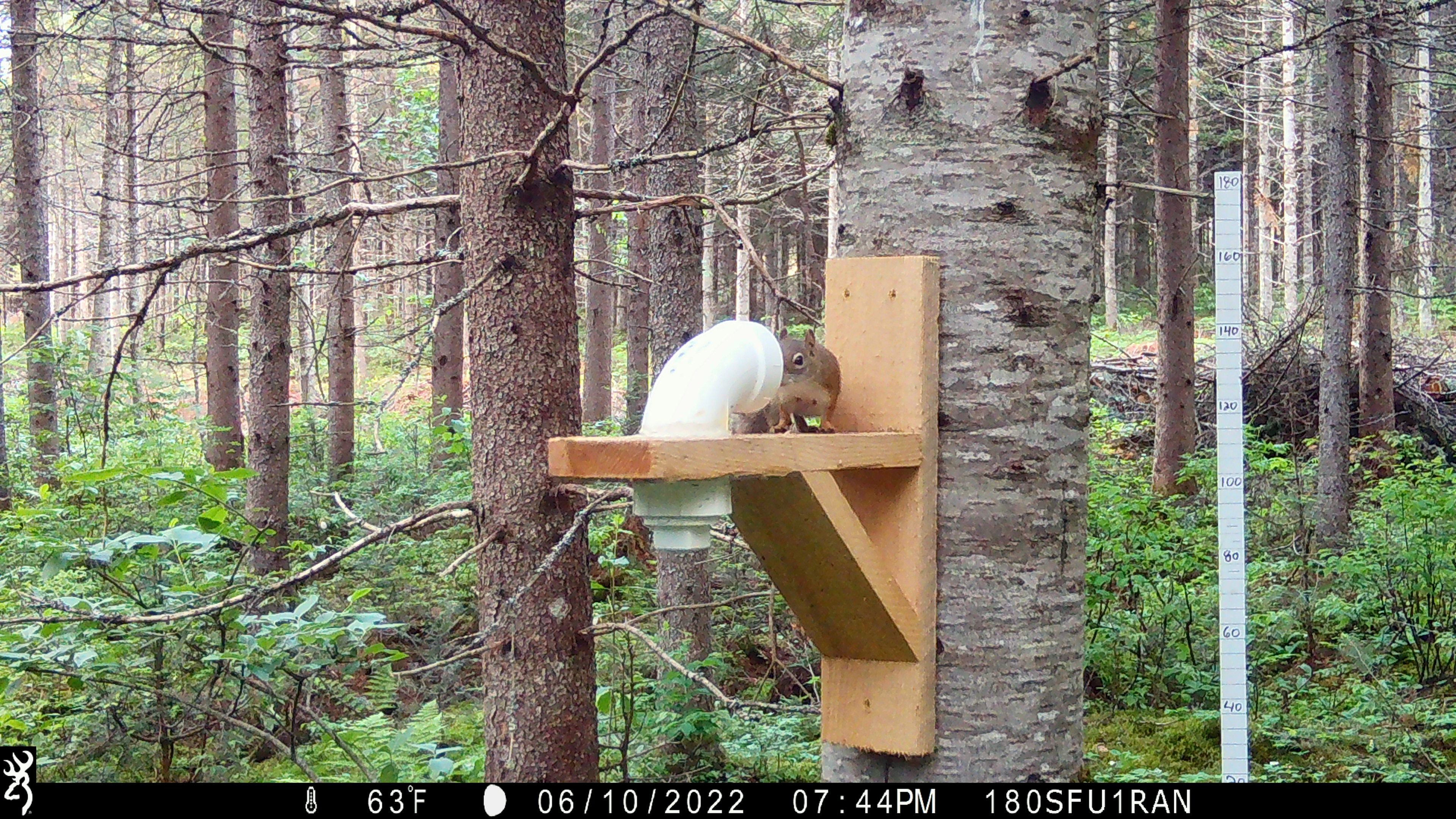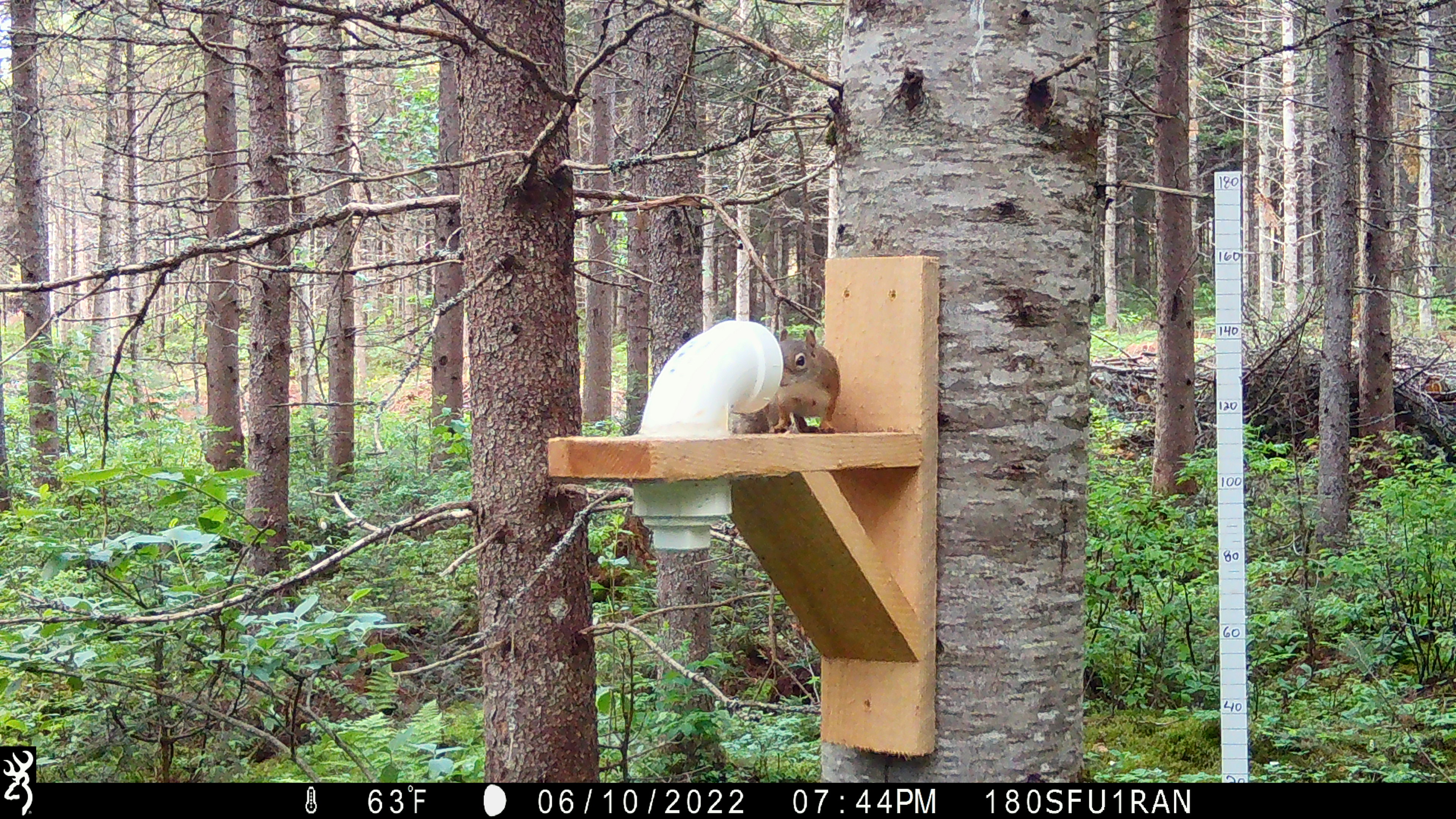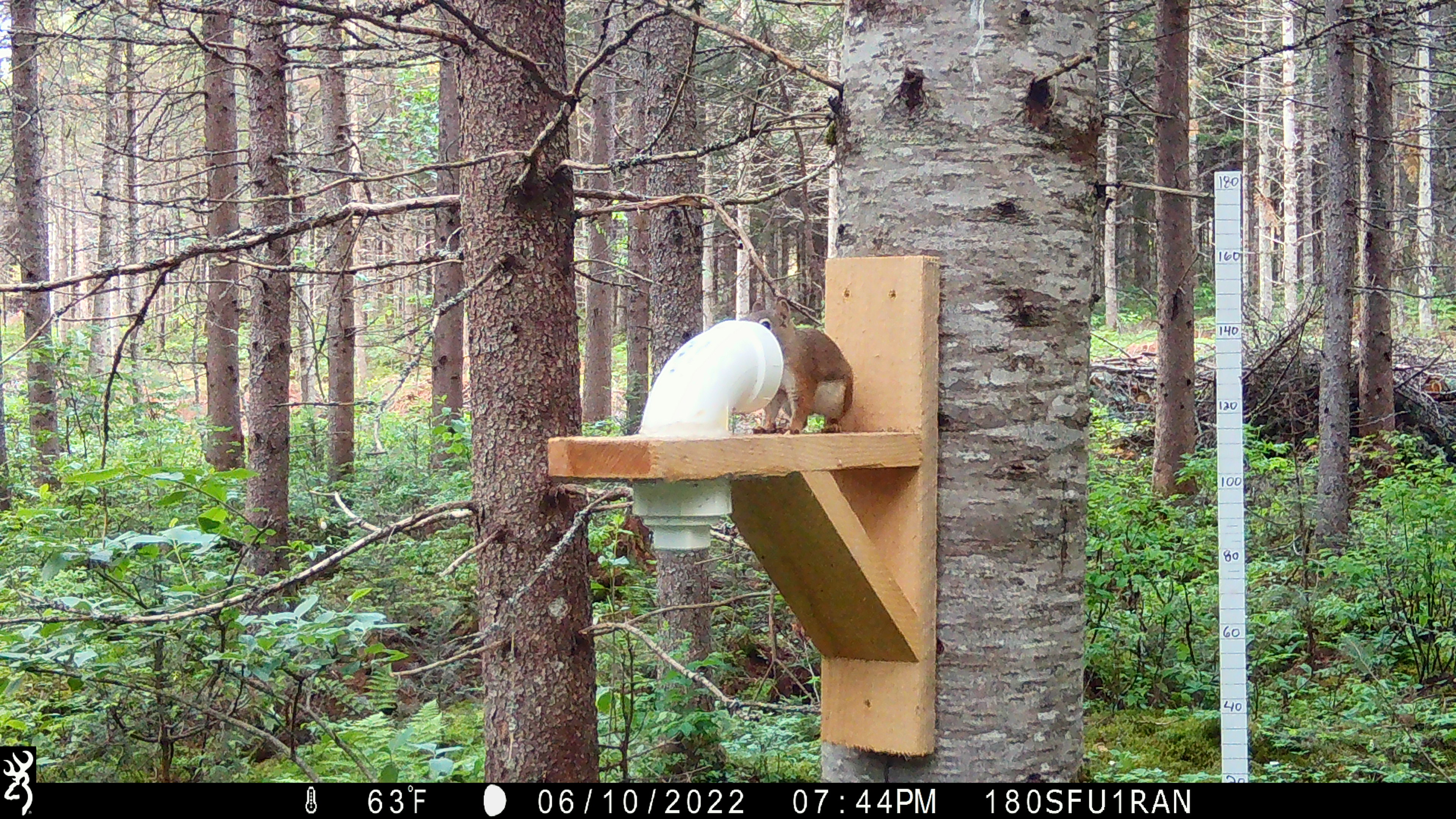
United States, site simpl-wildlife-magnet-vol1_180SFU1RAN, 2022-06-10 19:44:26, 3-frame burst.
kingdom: Animalia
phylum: Chordata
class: Mammalia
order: Rodentia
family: Sciuridae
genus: Tamiasciurus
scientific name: Tamiasciurus hudsonicus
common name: red squirrel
Red squirrel (Tamiasciurus hudsonicus).